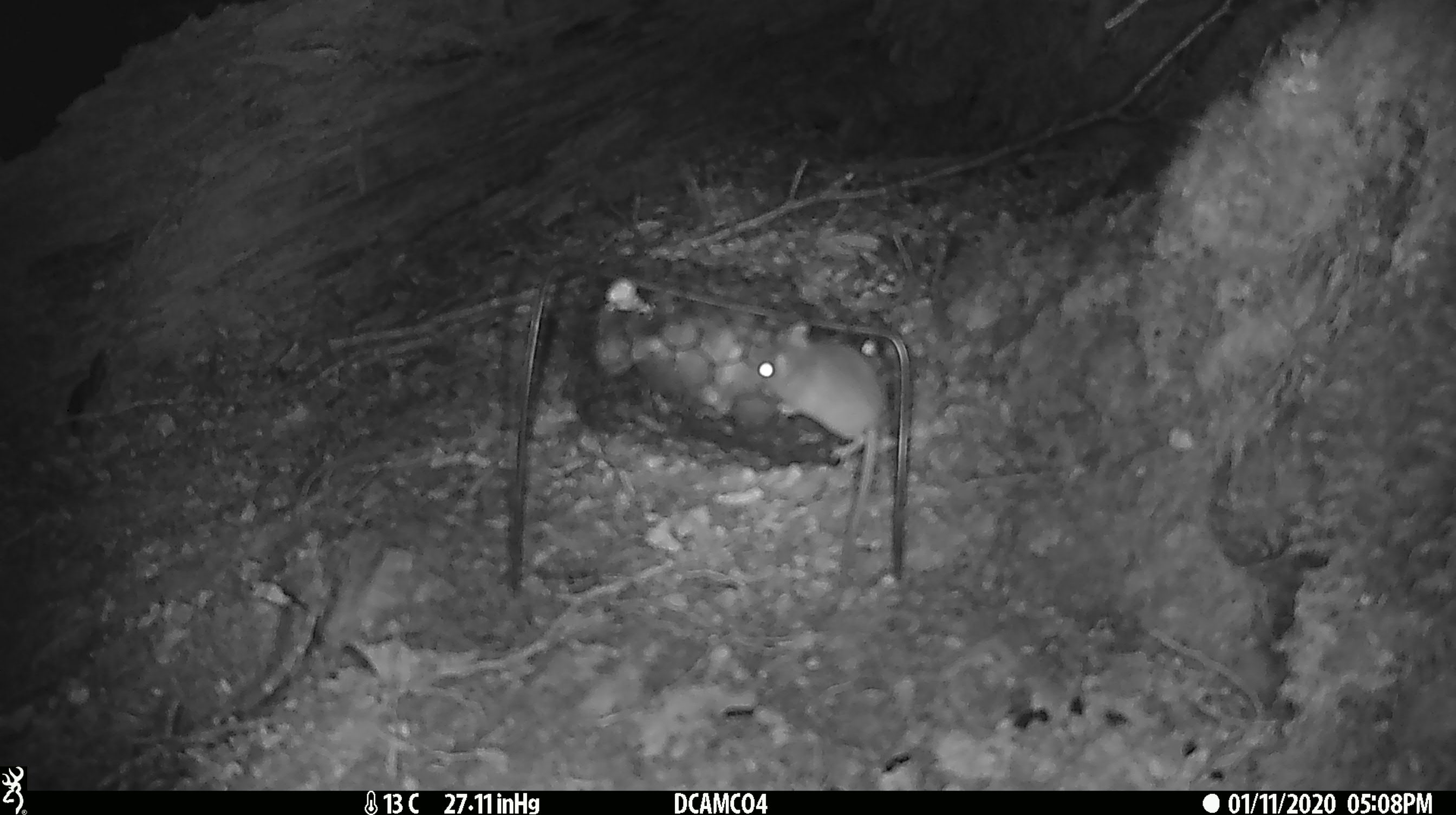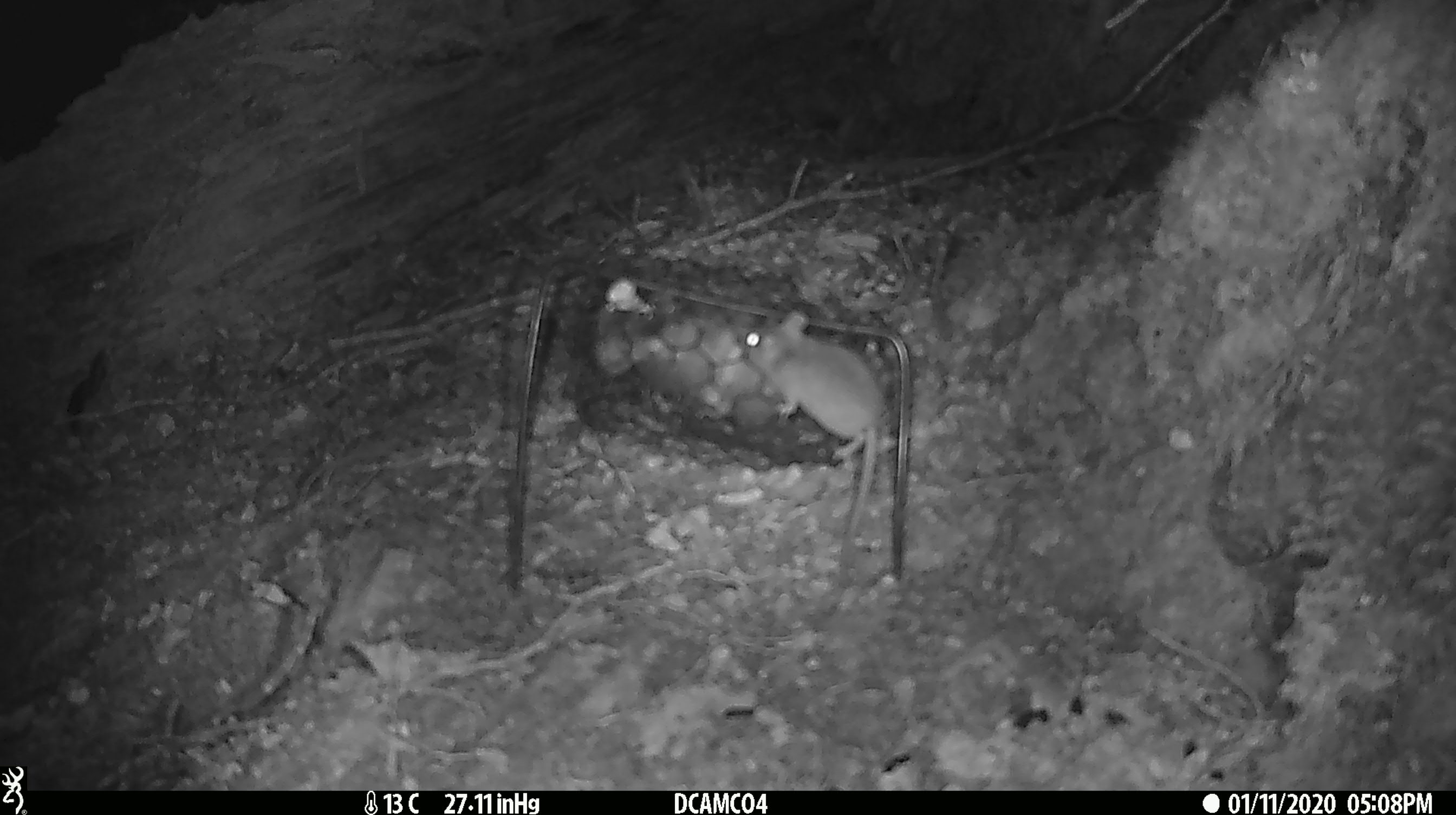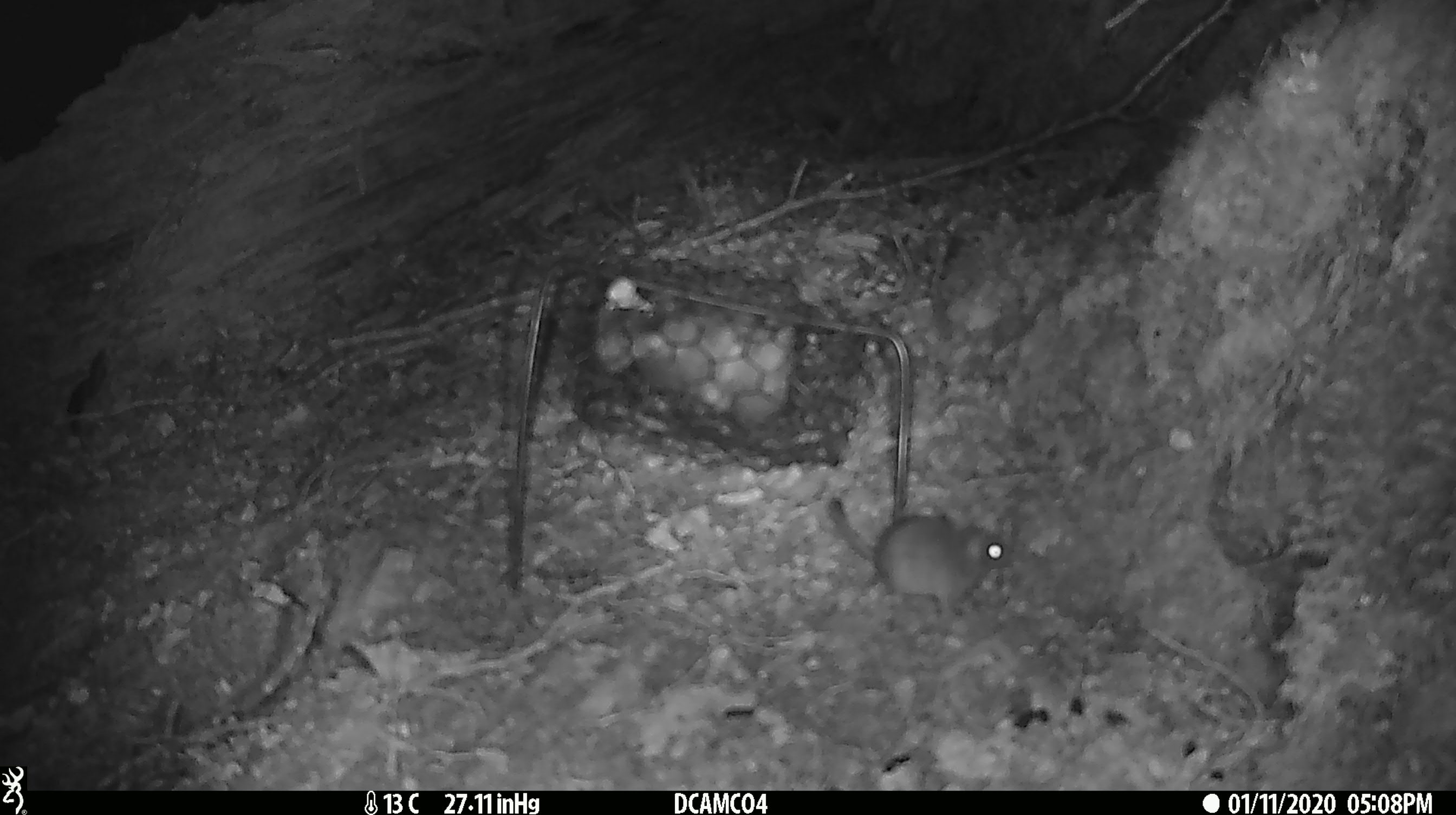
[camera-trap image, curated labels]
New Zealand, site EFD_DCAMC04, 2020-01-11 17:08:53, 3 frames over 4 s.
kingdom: Animalia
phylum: Chordata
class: Mammalia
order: Rodentia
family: Muridae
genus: Mus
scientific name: Mus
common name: mouse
Mouse (Mus).